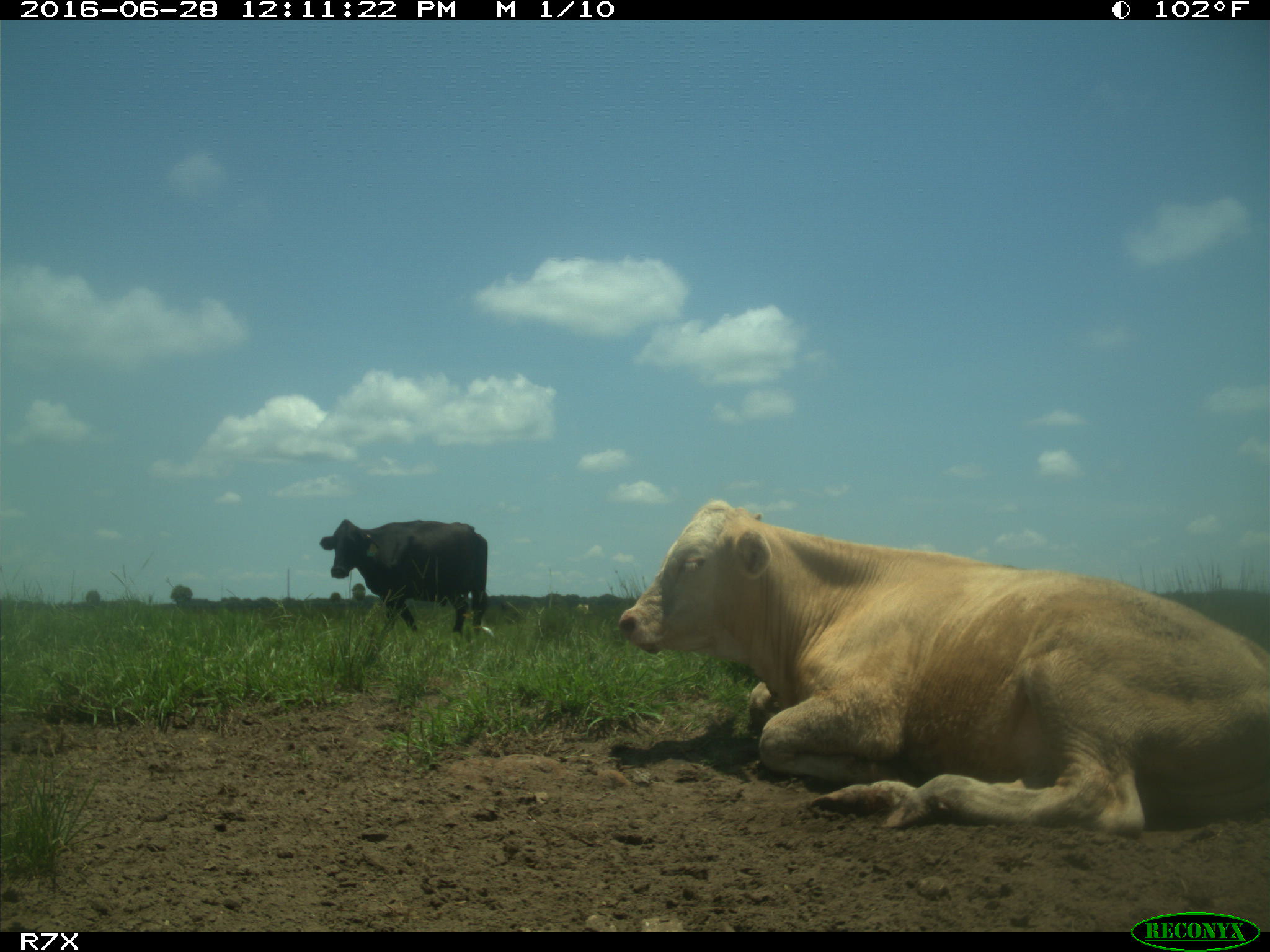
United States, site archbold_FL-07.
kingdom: Animalia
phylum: Chordata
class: Mammalia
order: Artiodactyla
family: Bovidae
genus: Bos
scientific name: Bos taurus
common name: domestic cow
Bos taurus (domestic cow).